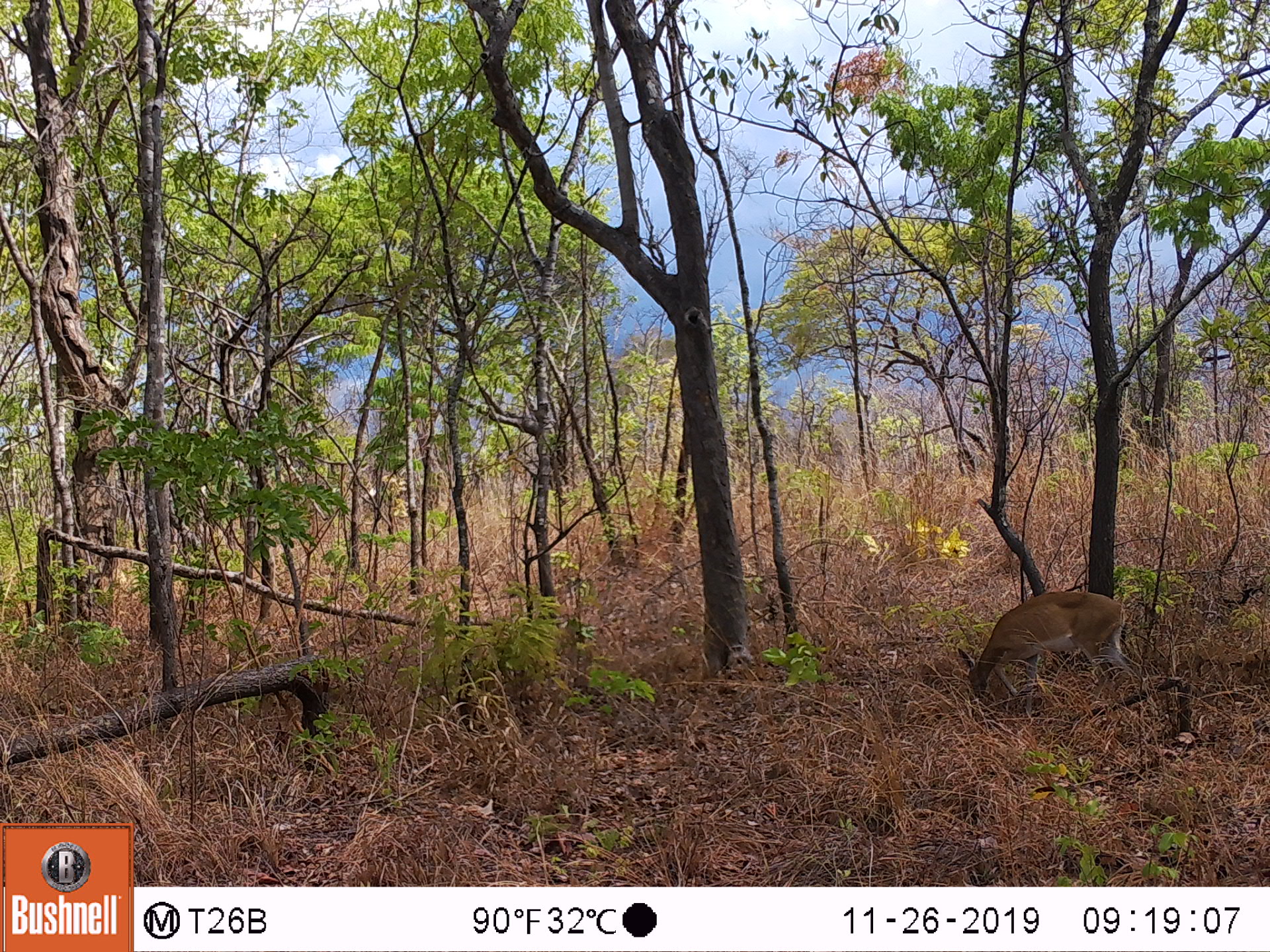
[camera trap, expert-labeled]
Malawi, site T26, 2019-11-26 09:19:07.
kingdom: Animalia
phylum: Chordata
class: Mammalia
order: Artiodactyla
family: Bovidae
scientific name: Antilopinae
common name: small antelope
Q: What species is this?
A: Small antelope (Antilopinae).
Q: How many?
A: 1.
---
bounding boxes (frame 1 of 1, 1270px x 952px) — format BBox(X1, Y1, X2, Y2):
small antelope: BBox(937, 577, 1154, 731)